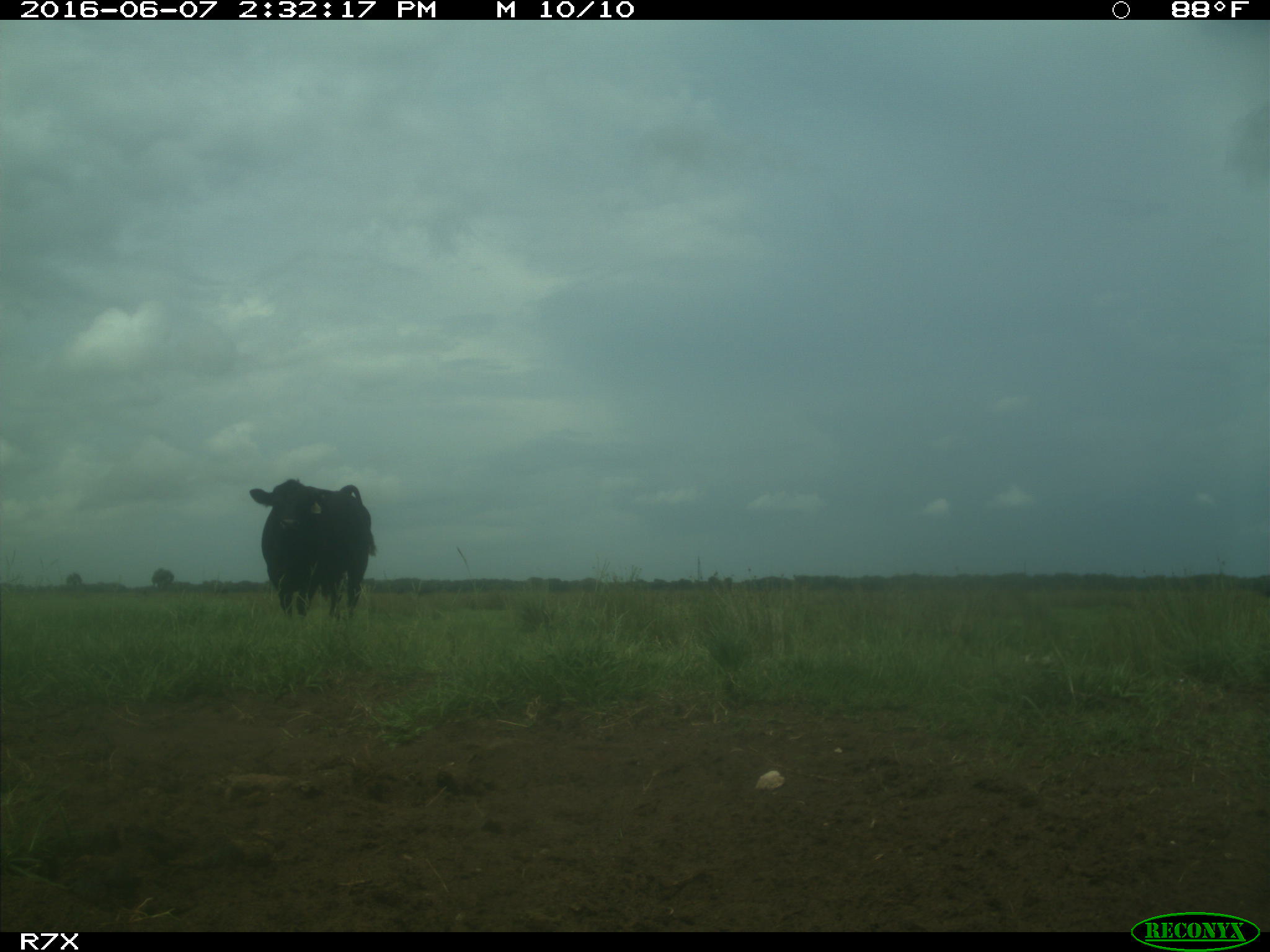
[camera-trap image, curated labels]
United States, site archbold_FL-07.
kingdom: Animalia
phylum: Chordata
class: Mammalia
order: Artiodactyla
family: Bovidae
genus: Bos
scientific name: Bos taurus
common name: domestic cow